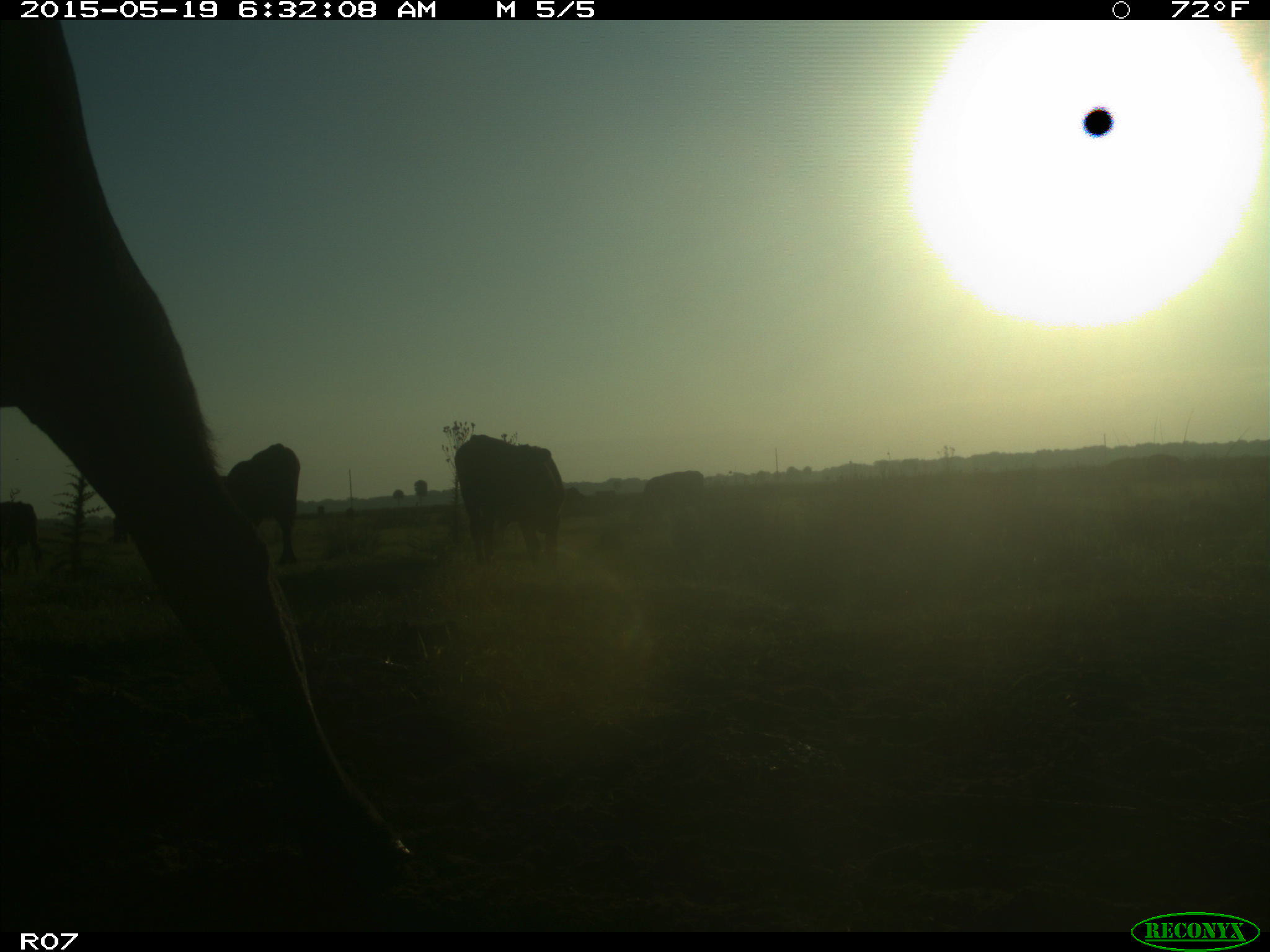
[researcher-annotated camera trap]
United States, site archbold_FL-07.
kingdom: Animalia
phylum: Chordata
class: Mammalia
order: Artiodactyla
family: Bovidae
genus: Bos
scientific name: Bos taurus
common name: domestic cow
Bos taurus (domestic cow).